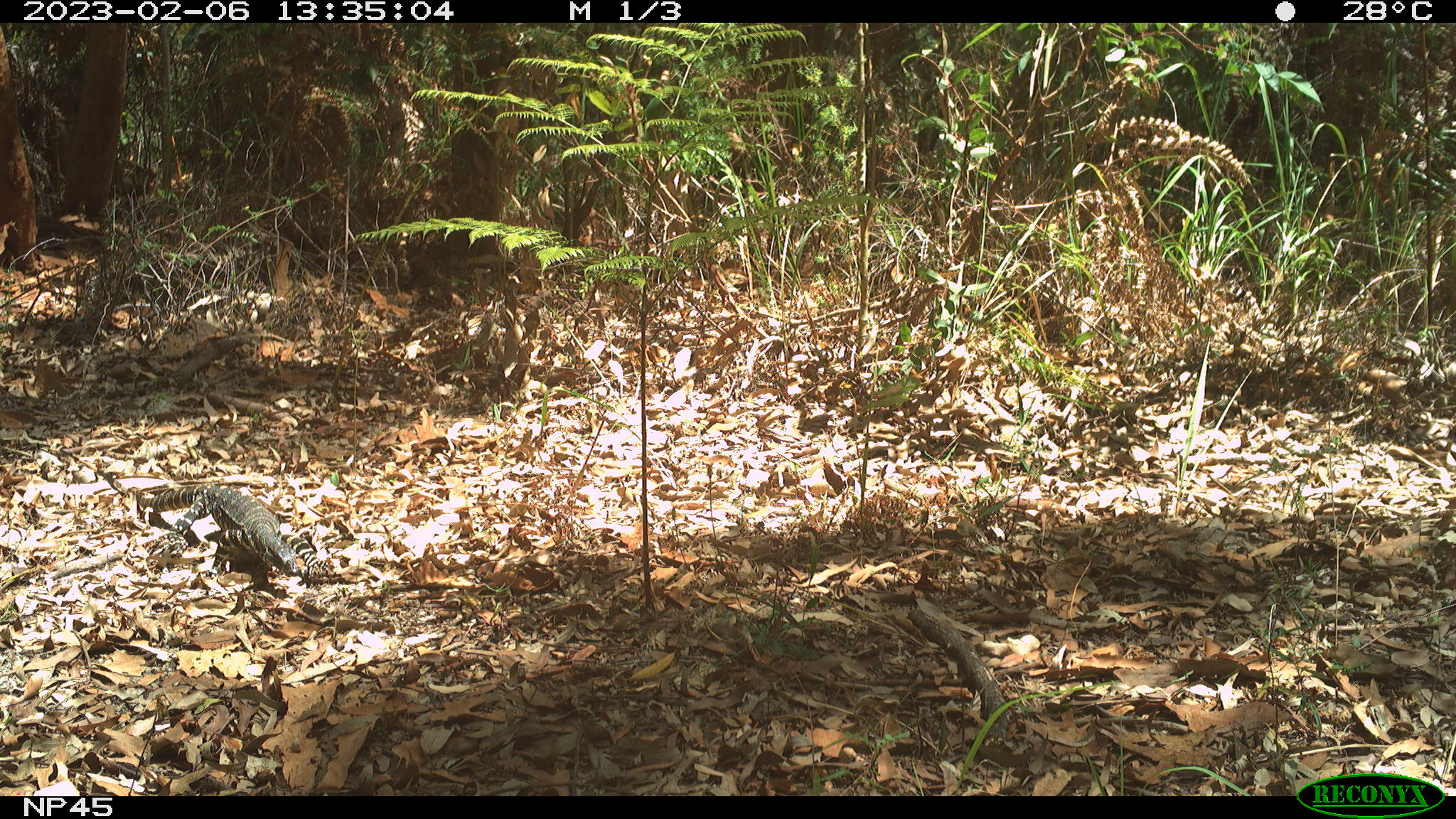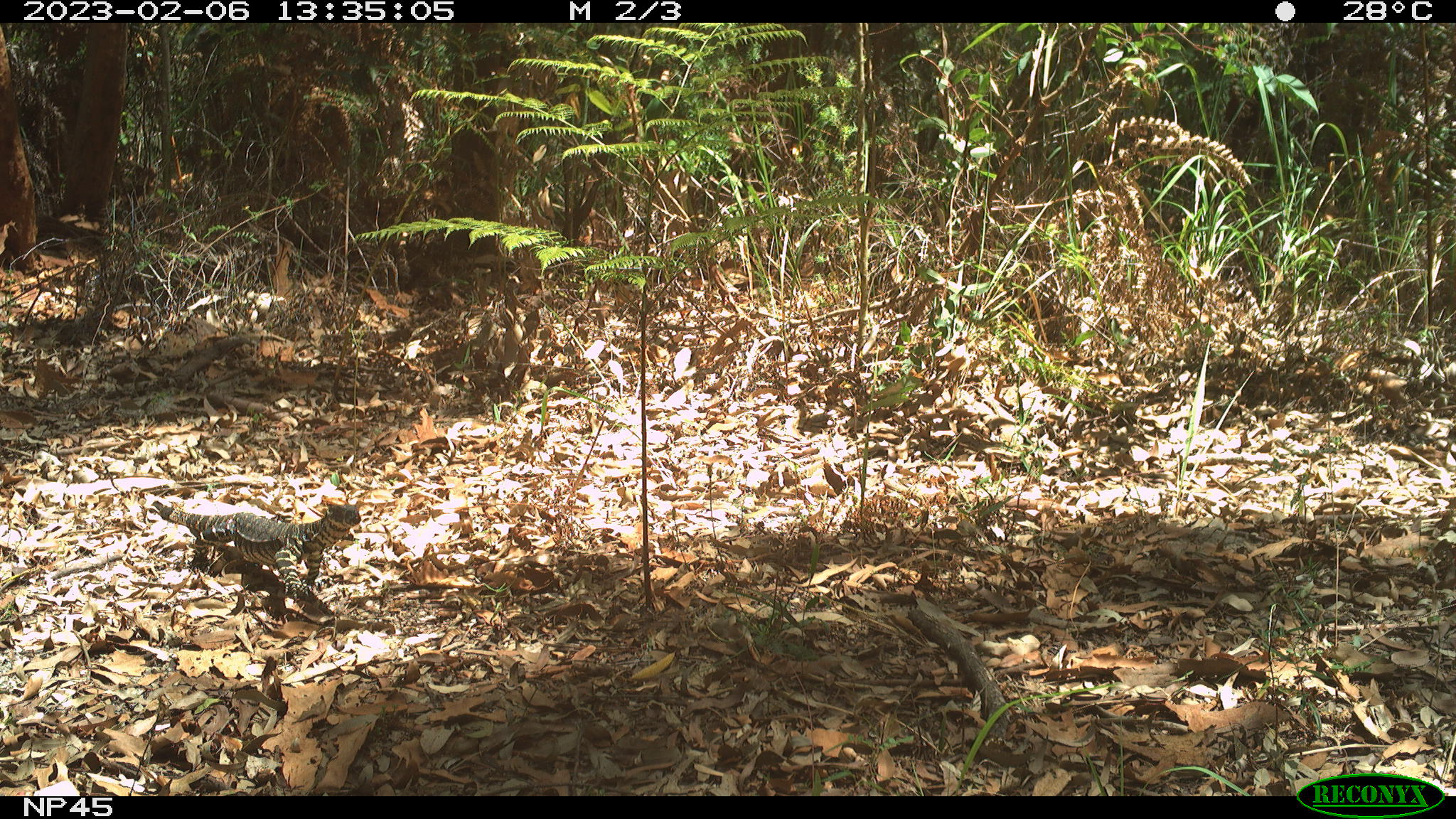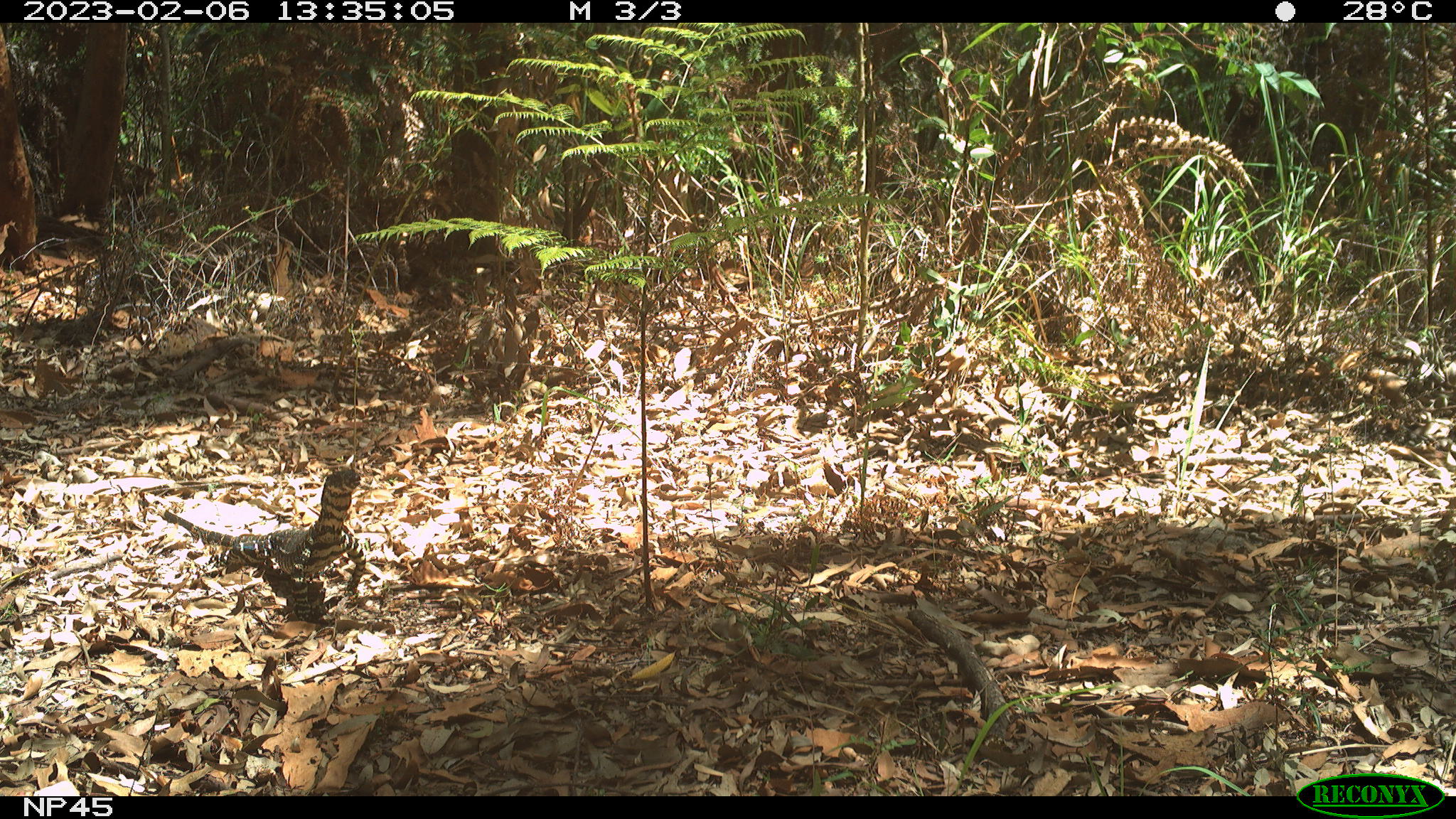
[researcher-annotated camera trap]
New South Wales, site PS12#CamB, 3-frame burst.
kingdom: Animalia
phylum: Chordata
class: Reptilia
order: Squamata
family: Varanidae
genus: Varanus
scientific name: Varanus varius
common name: lace monitor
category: goanna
Goanna (lace monitor) (Varanus varius).